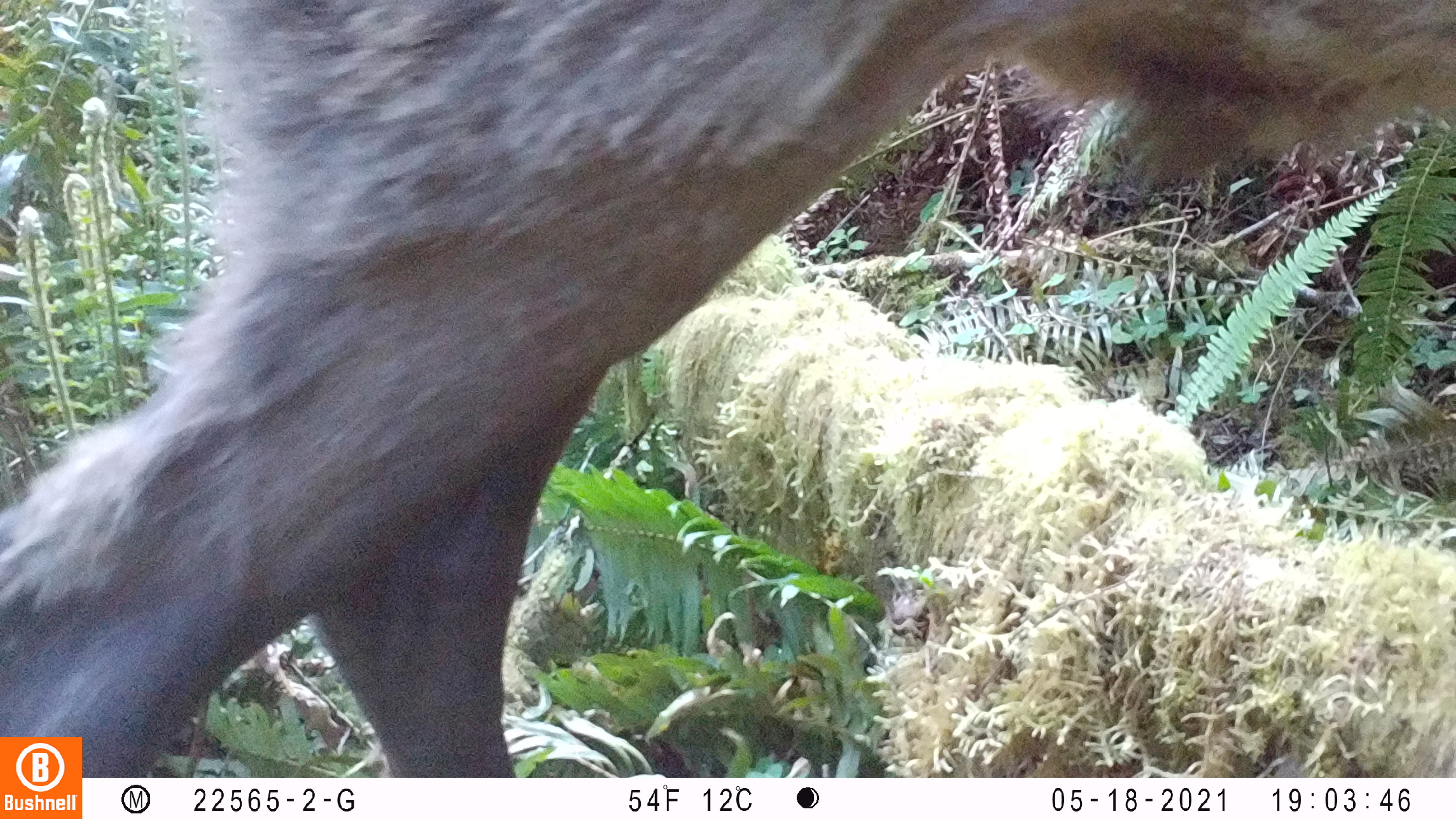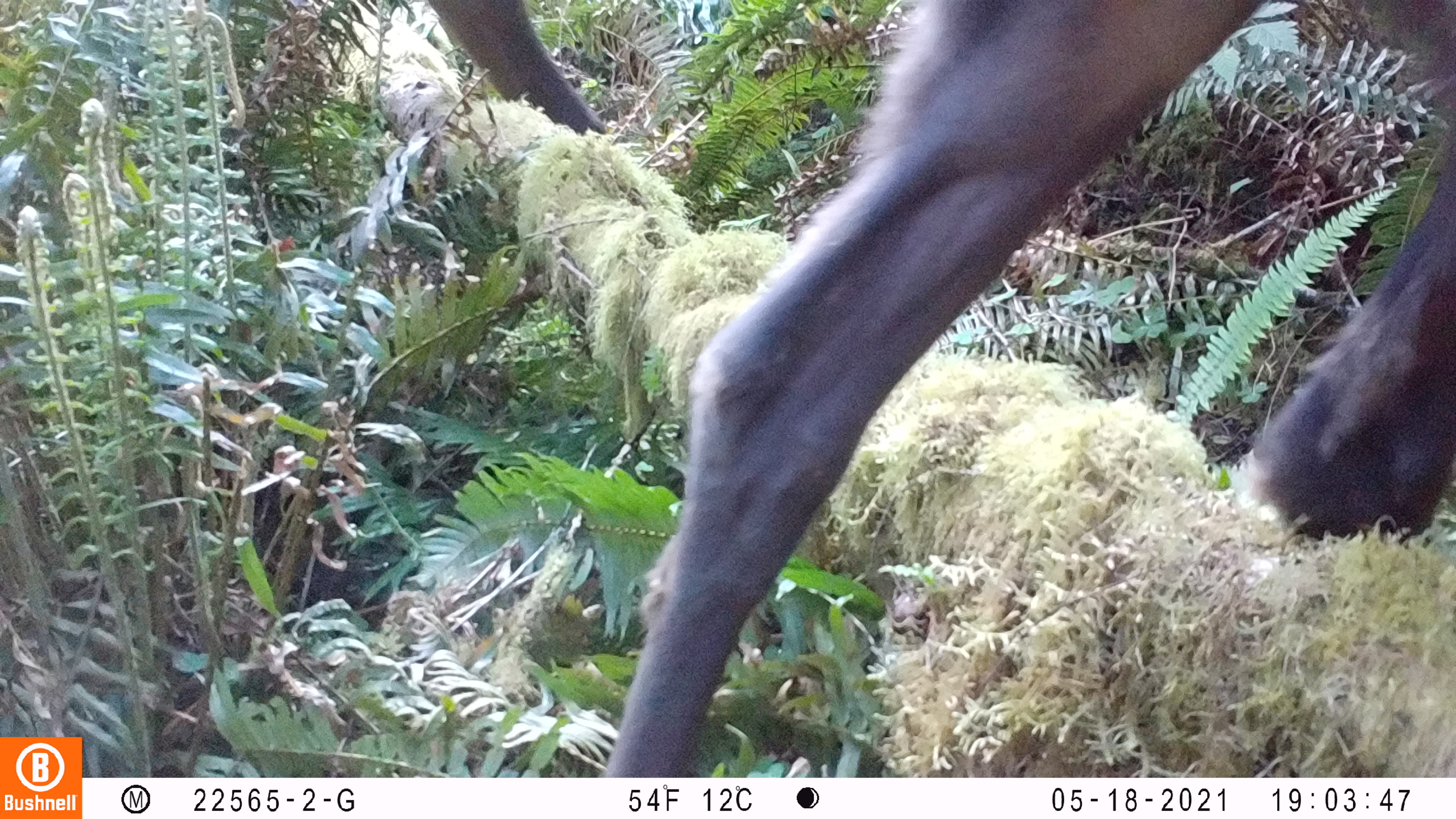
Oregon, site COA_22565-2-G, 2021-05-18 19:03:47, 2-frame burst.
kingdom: Animalia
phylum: Chordata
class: Mammalia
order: Artiodactyla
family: Cervidae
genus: Cervus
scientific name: Cervus canadensis roosevelti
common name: roosevelt elk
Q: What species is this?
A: Roosevelt elk (Cervus canadensis roosevelti).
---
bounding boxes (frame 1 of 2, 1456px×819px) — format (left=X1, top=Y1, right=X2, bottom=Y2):
roosevelt elk: (left=4, top=0, right=1447, bottom=727)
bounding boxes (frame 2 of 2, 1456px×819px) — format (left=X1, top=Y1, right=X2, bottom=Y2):
roosevelt elk: (left=591, top=0, right=1452, bottom=771)